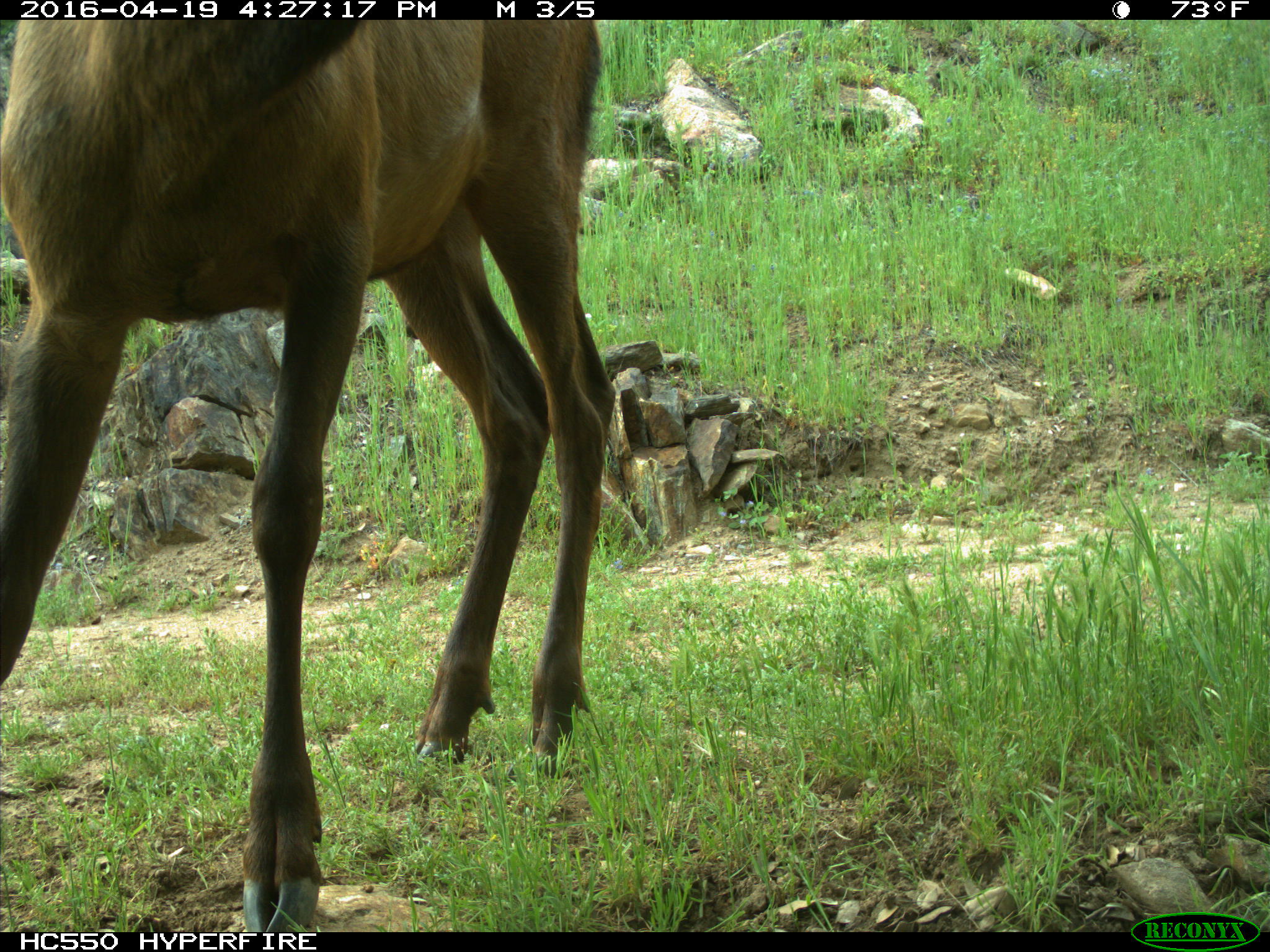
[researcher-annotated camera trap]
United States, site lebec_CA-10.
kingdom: Animalia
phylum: Chordata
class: Mammalia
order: Artiodactyla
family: Cervidae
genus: Cervus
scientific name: Cervus canadensis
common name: elk